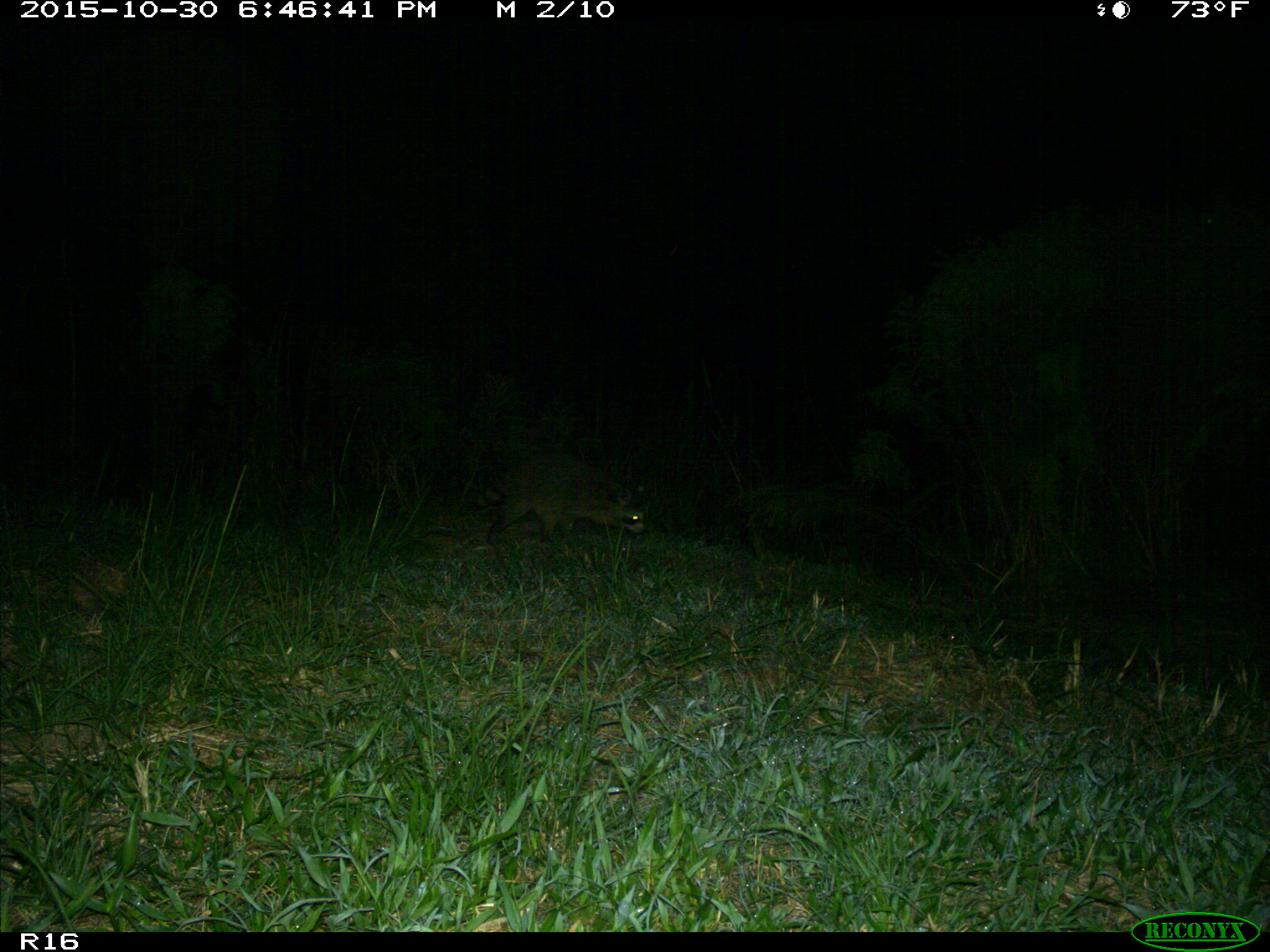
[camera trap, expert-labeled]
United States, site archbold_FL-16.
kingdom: Animalia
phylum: Chordata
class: Mammalia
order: Carnivora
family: Procyonidae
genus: Procyon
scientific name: Procyon lotor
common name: common raccoon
Procyon lotor (common raccoon).